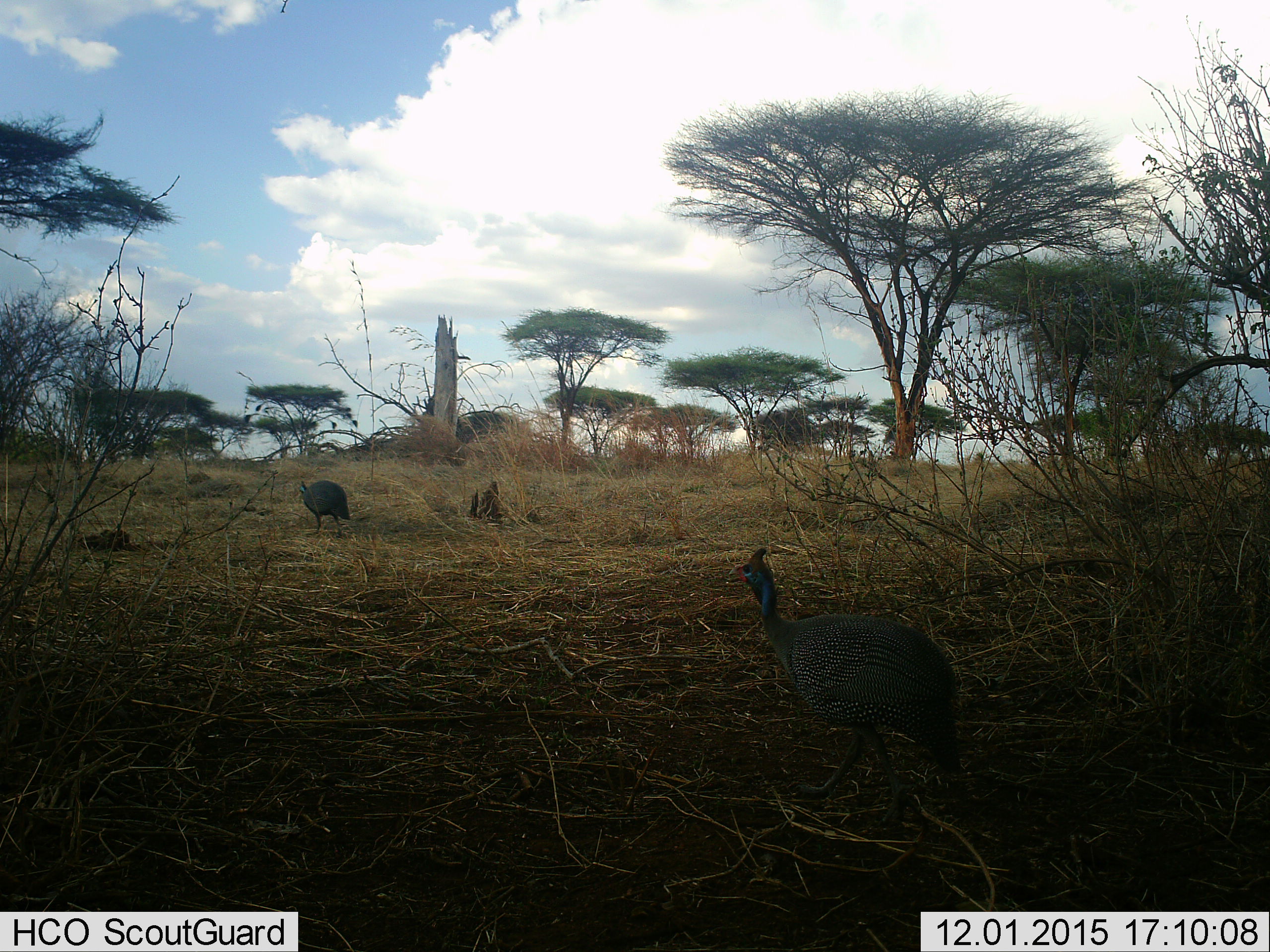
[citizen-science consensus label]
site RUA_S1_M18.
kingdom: Animalia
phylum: Chordata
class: Aves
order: Galliformes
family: Numididae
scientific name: Numididae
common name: guineafowl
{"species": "guineafowl (Numididae)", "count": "2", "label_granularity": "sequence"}